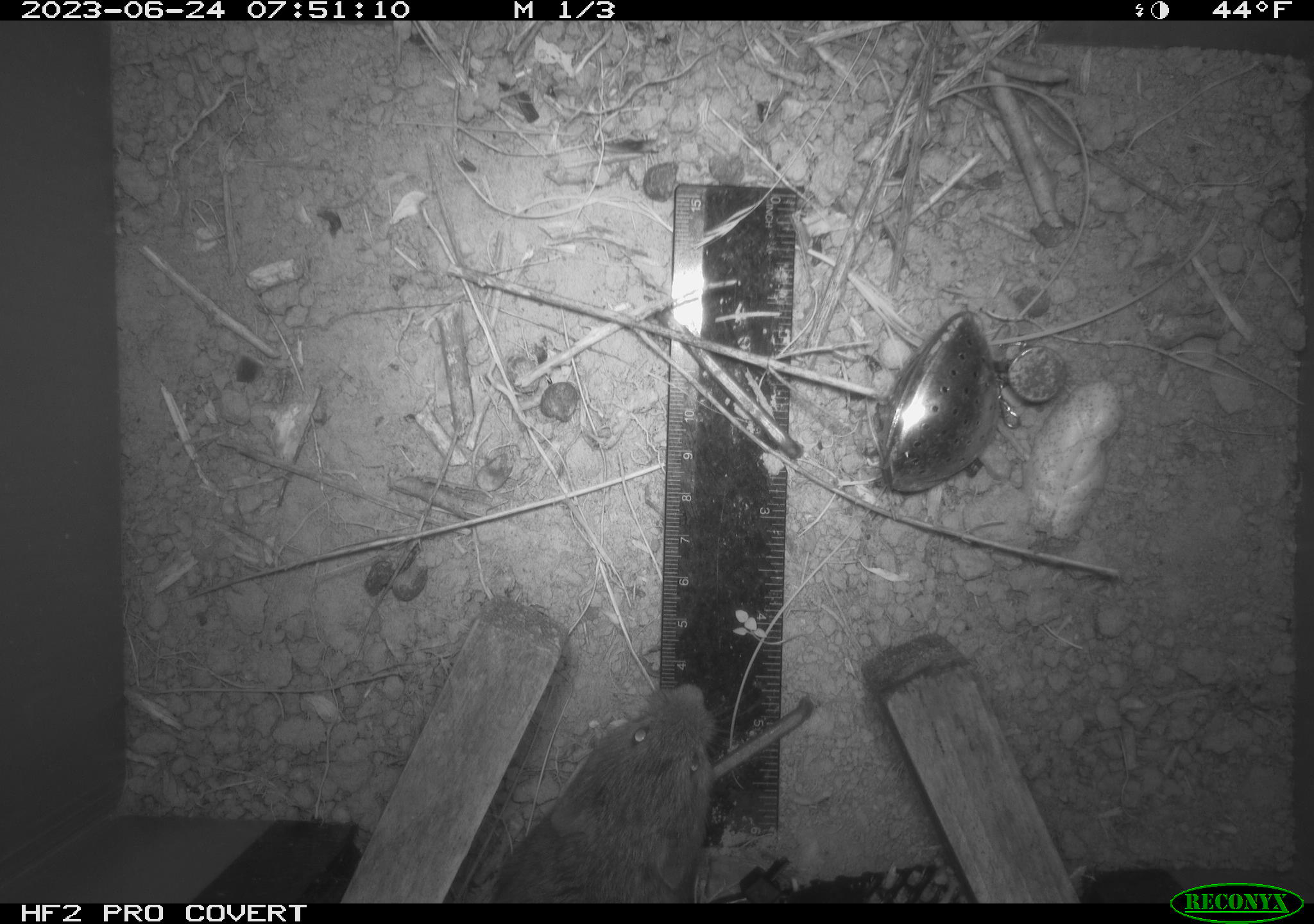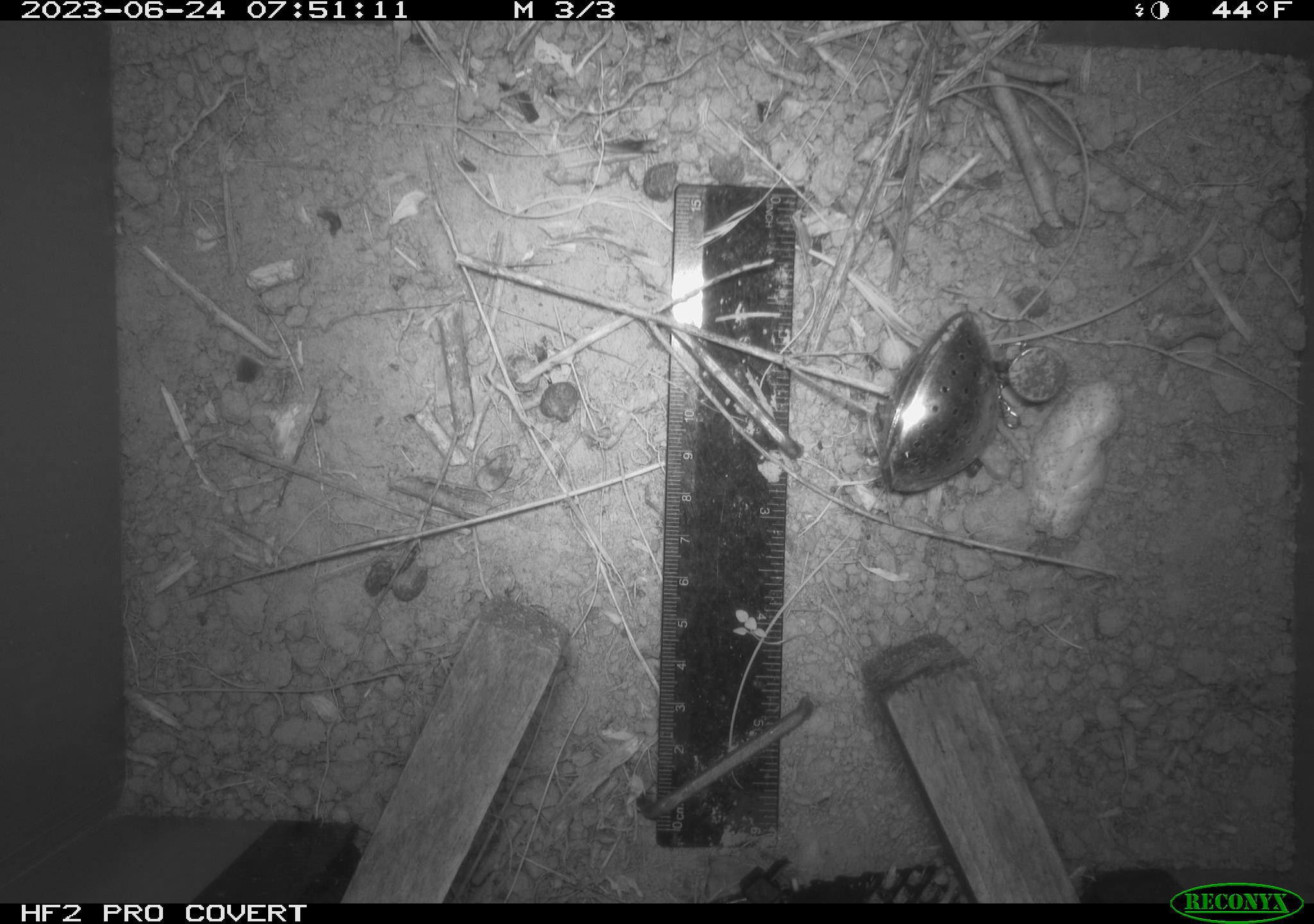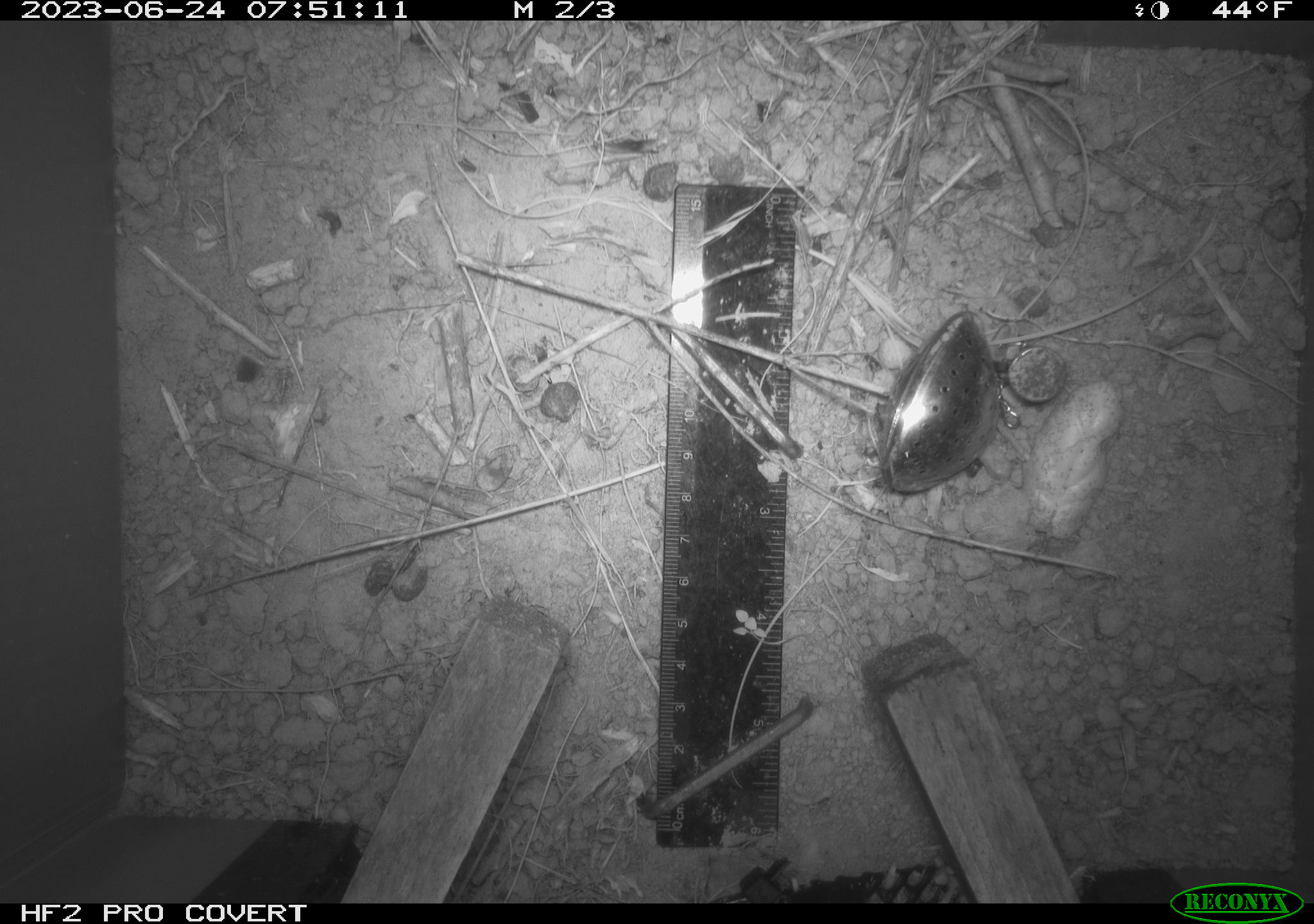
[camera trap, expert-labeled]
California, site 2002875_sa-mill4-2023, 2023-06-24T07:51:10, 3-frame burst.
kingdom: Animalia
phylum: Chordata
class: Mammalia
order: Rodentia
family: Cricetidae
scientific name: Arvicolinae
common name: voles, lemmings, and muskrats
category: arvicolinae subfamily